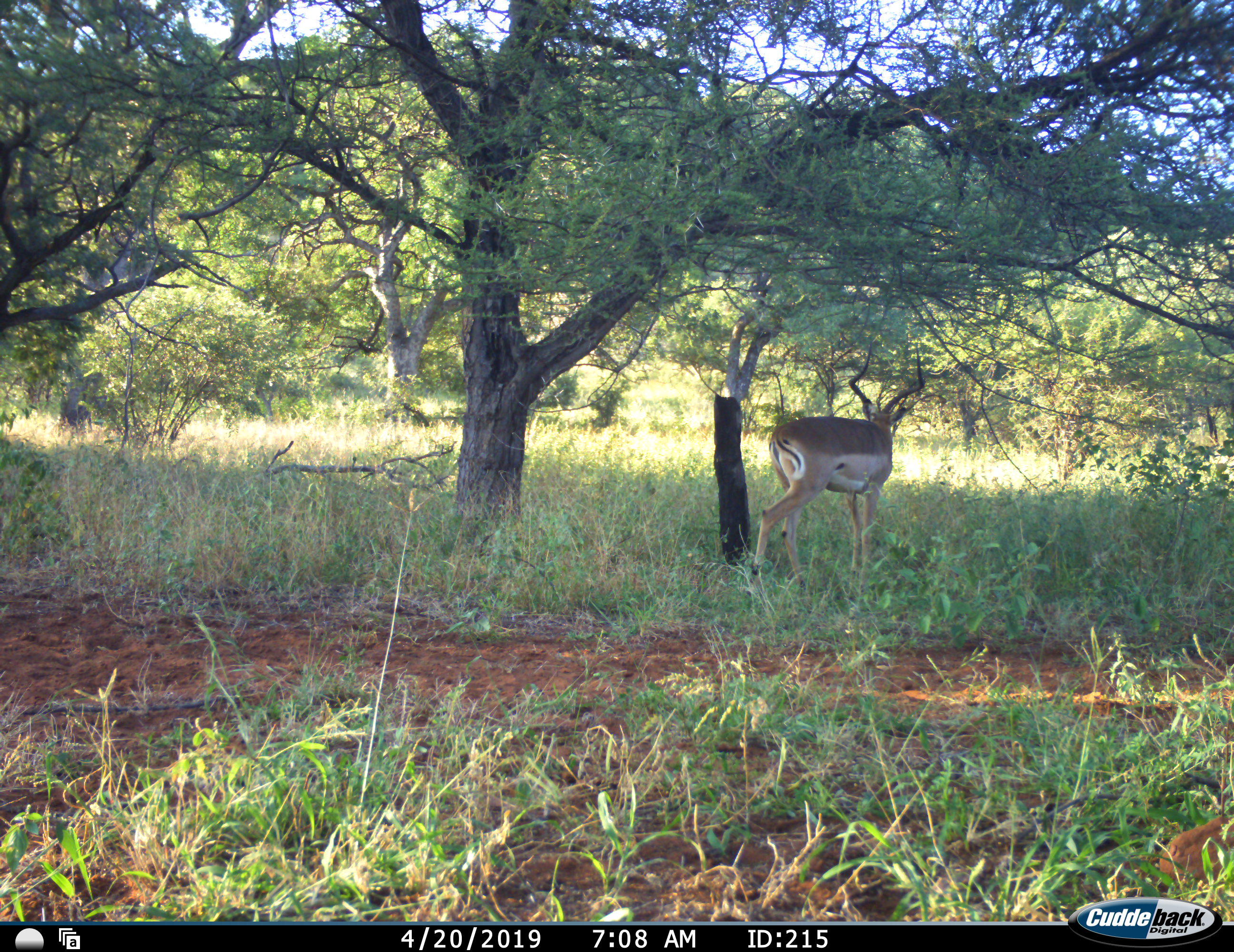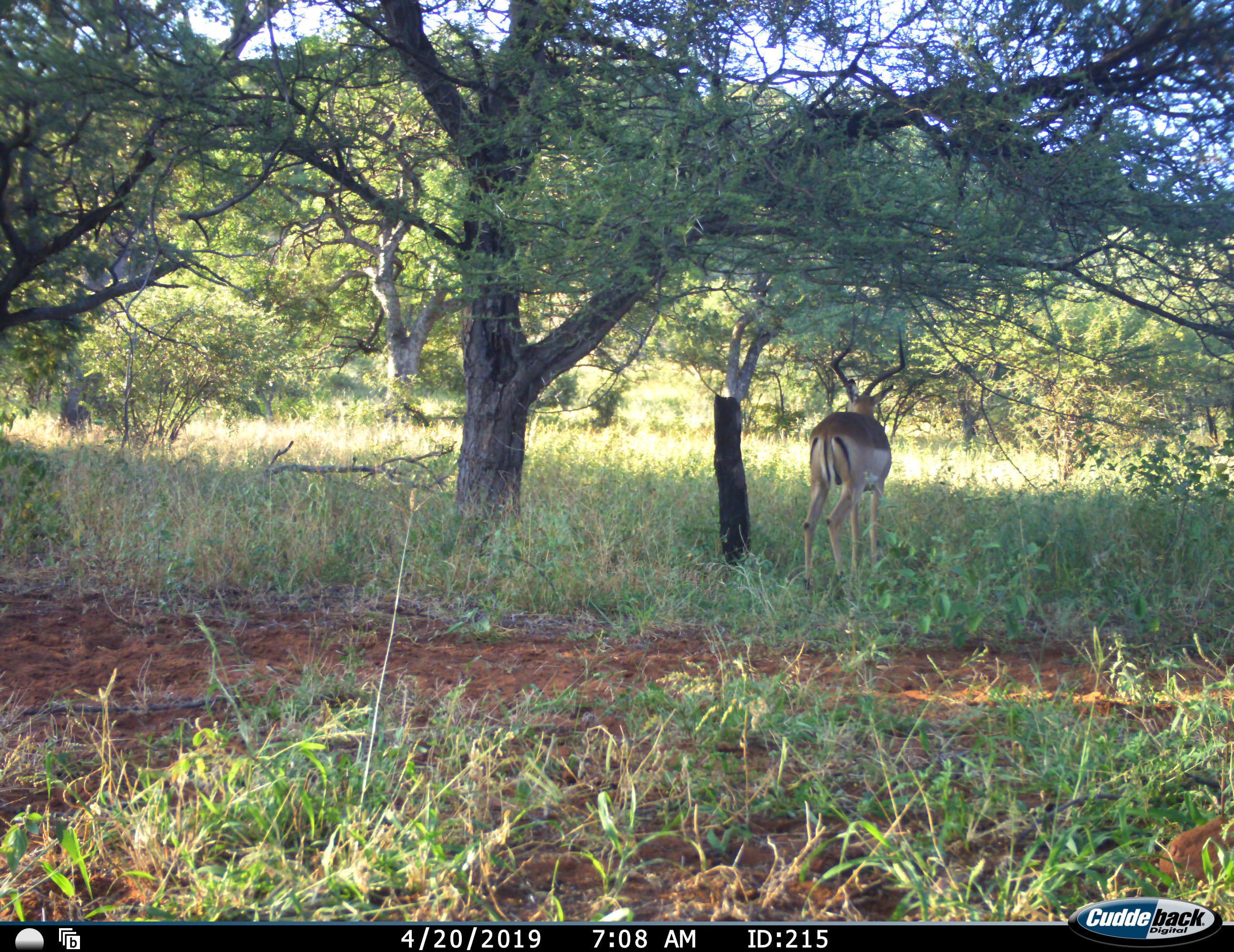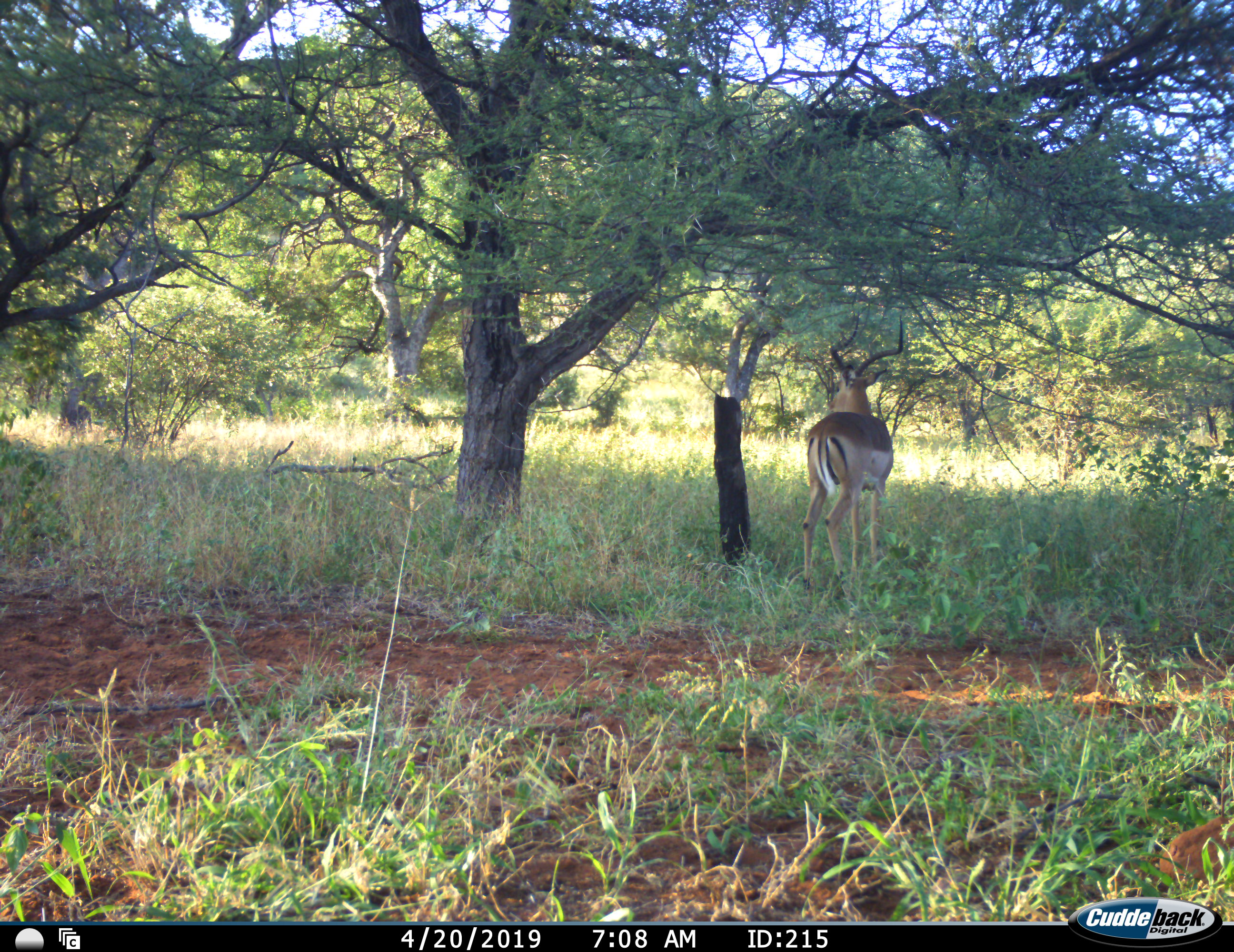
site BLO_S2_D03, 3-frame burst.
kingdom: Animalia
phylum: Chordata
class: Mammalia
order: Artiodactyla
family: Bovidae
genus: Aepyceros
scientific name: Aepyceros melampus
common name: impala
Impala (Aepyceros melampus), count 1. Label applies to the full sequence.